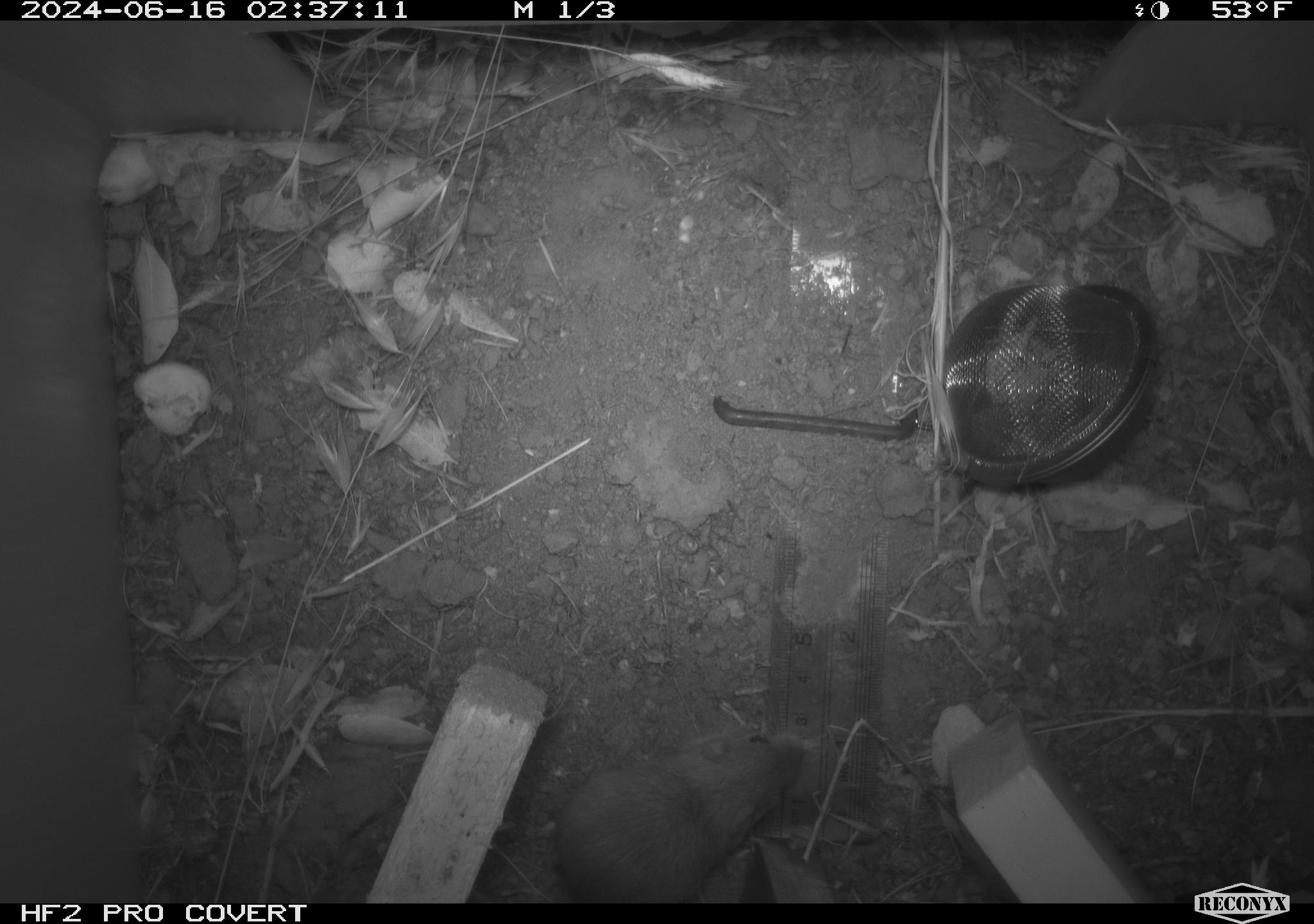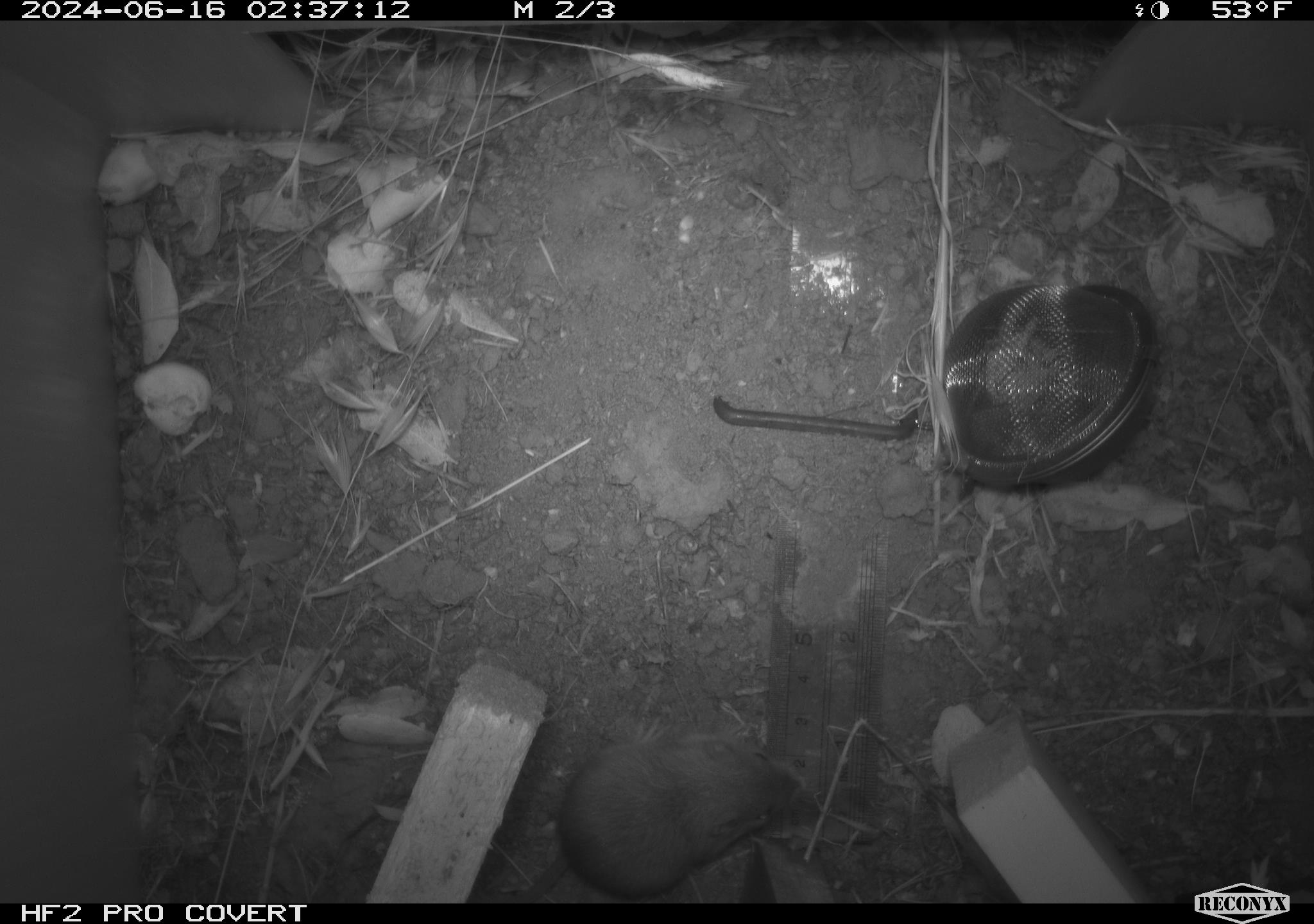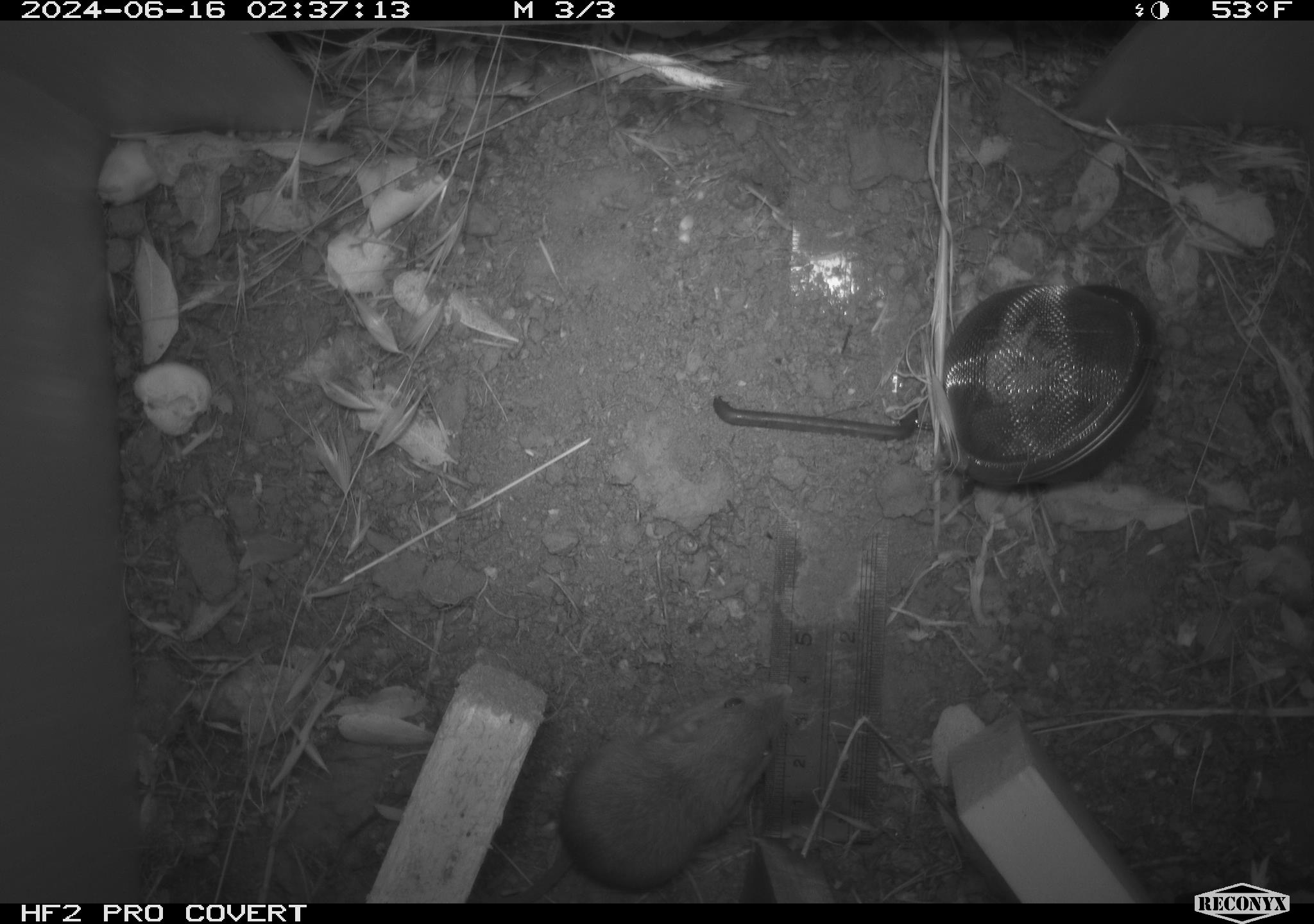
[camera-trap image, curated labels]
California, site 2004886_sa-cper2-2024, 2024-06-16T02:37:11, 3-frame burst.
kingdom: Animalia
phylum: Chordata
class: Mammalia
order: Rodentia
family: Heteromyidae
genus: Dipodomys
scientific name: Dipodomys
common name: kangaroo rats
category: dipodomys species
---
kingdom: Animalia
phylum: Chordata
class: Mammalia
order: Rodentia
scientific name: Rodentia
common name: rodent